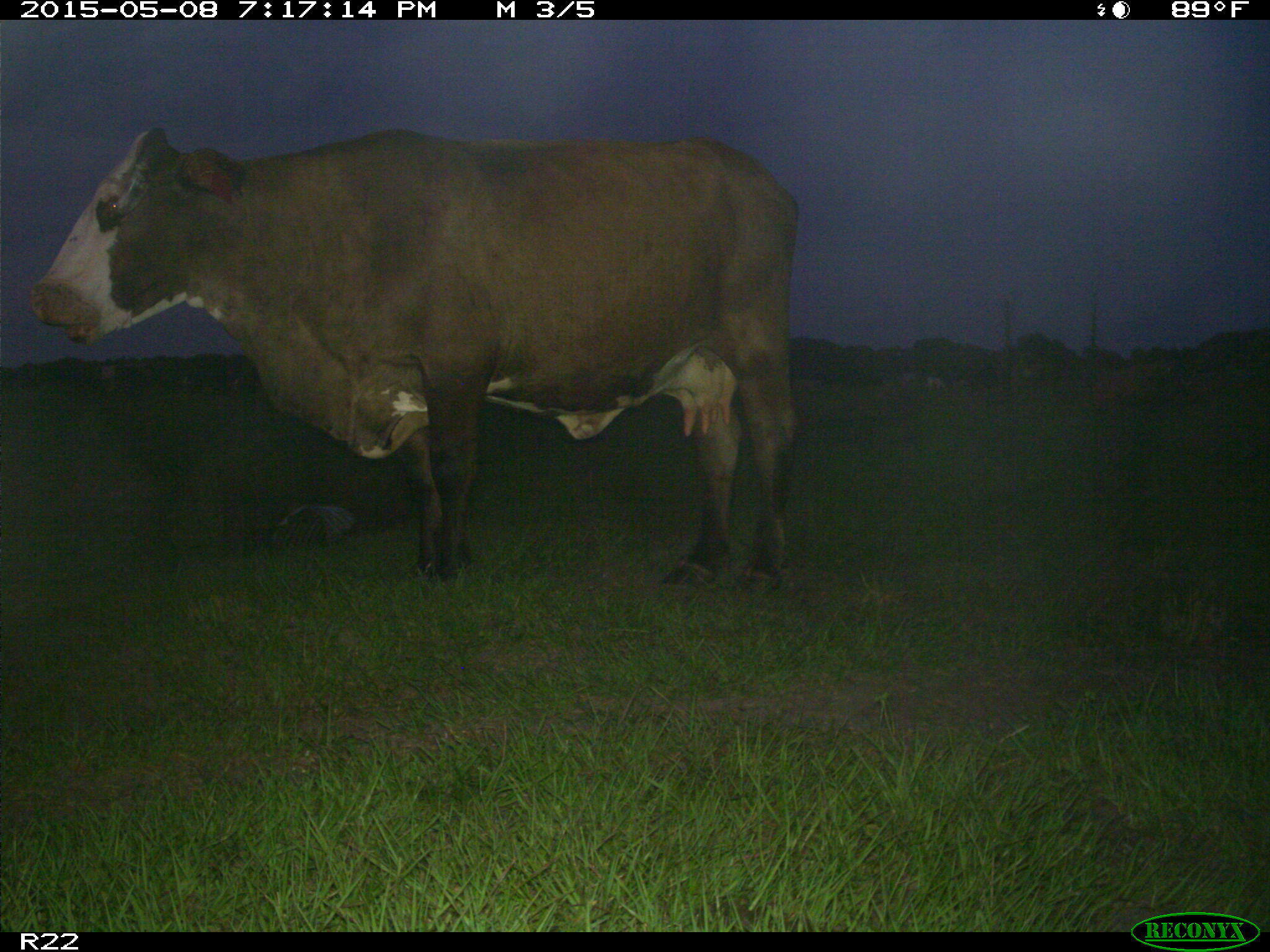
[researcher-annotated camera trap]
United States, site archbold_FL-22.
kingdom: Animalia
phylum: Chordata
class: Mammalia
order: Artiodactyla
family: Bovidae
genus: Bos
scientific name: Bos taurus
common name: domestic cow